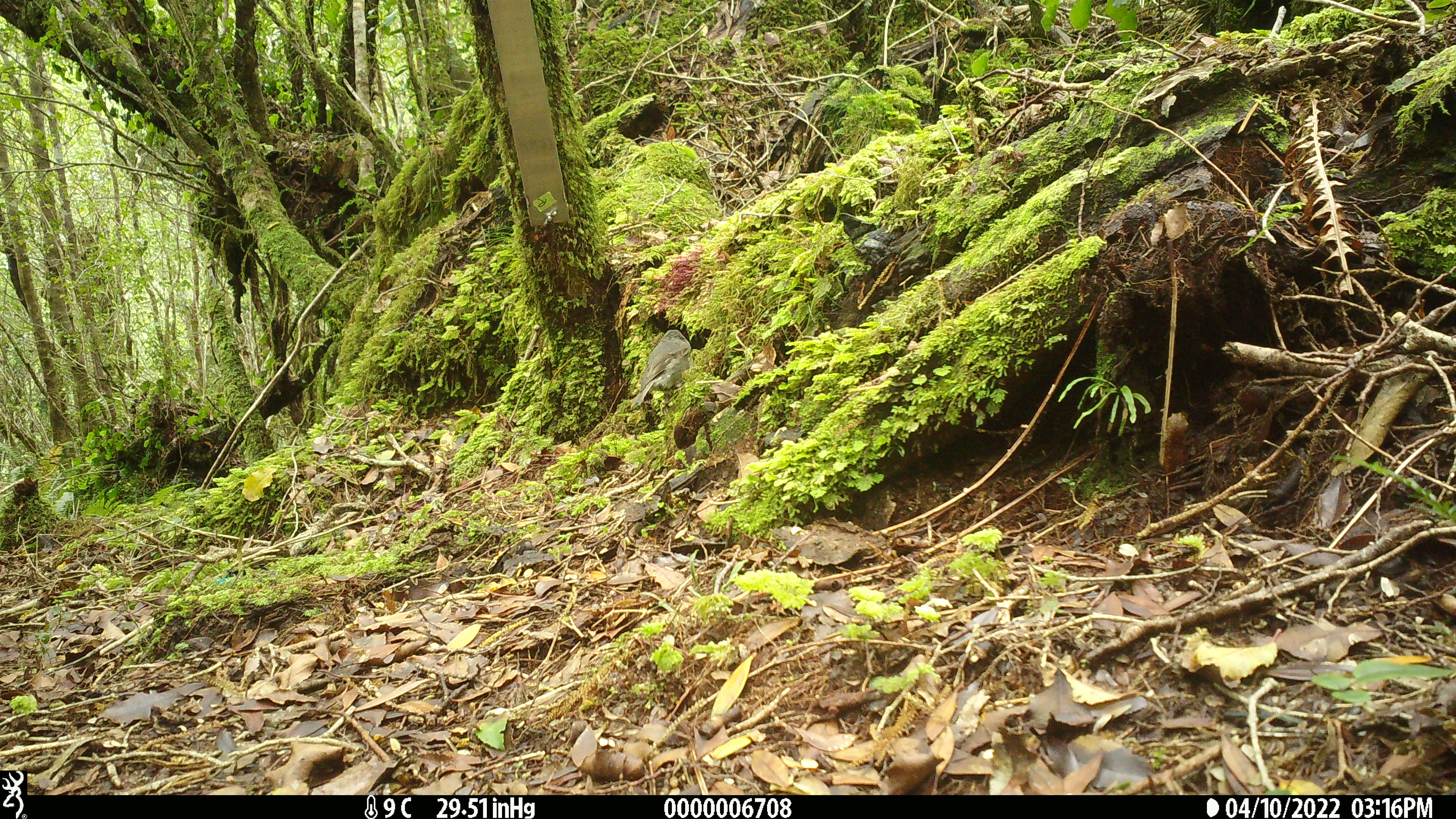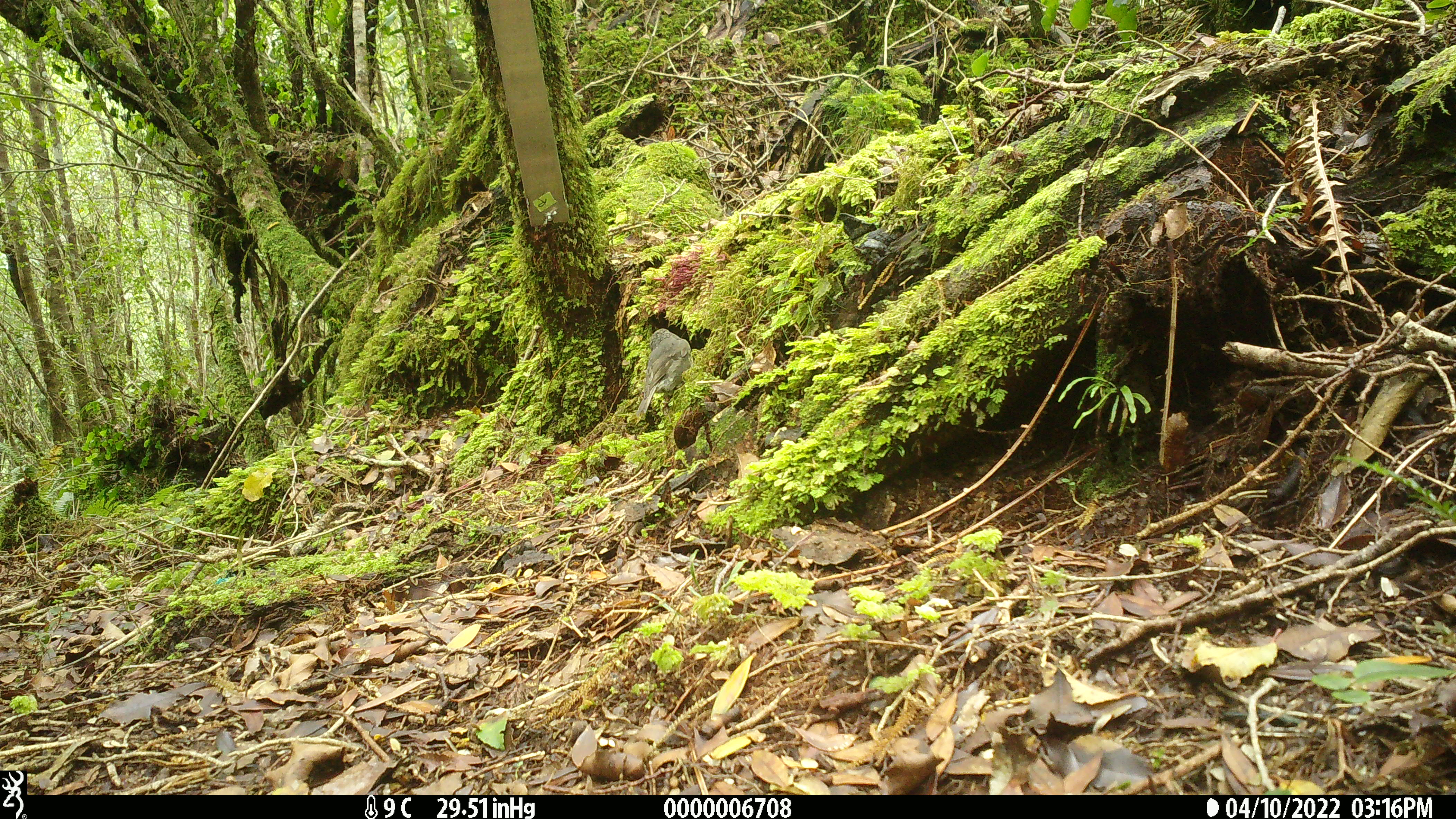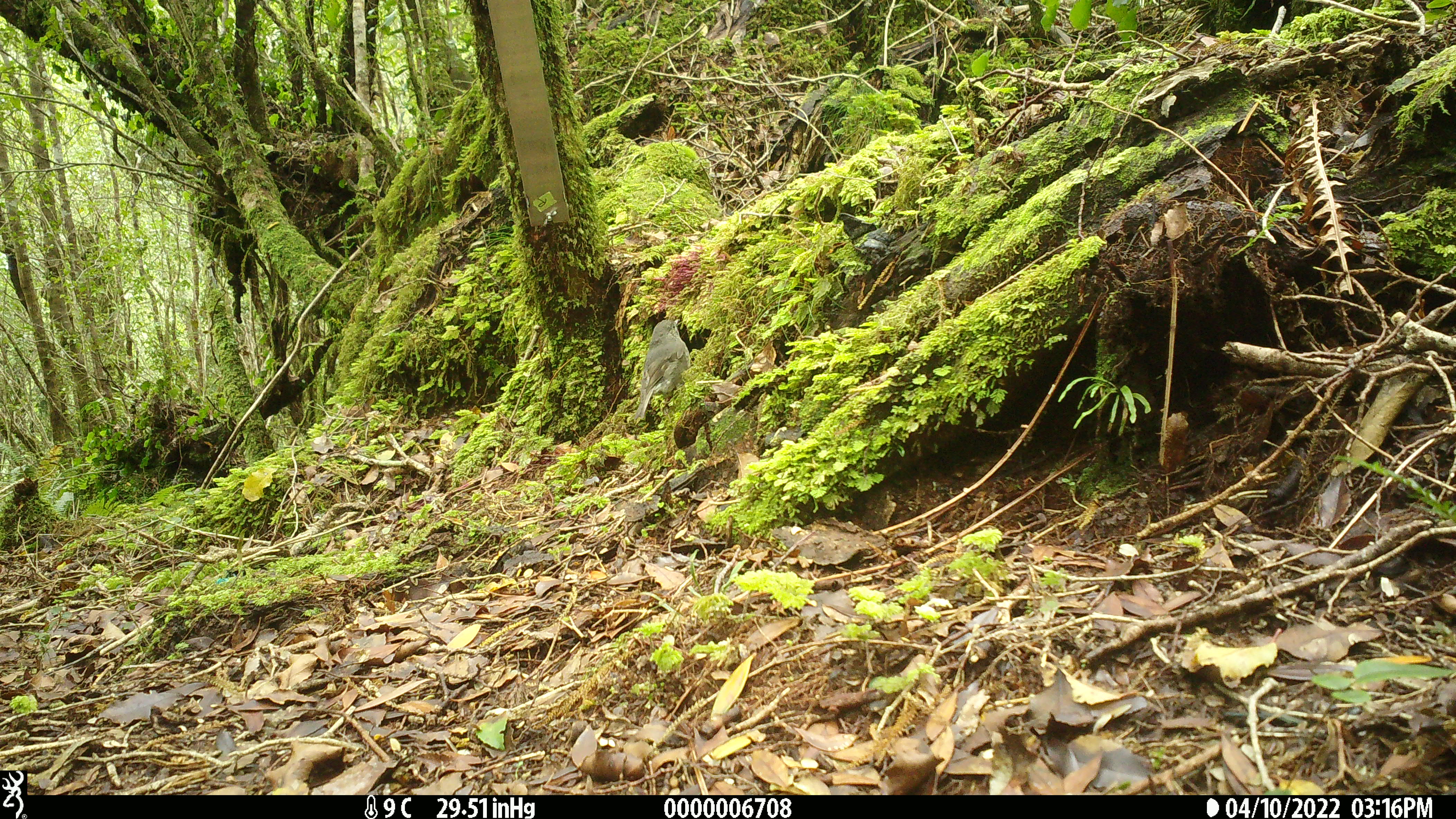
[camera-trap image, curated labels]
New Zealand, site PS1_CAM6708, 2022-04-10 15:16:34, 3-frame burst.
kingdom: Animalia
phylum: Chordata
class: Aves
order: Passeriformes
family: Petroicidae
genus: Petroica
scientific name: Petroica australis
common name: new zealand robin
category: robin